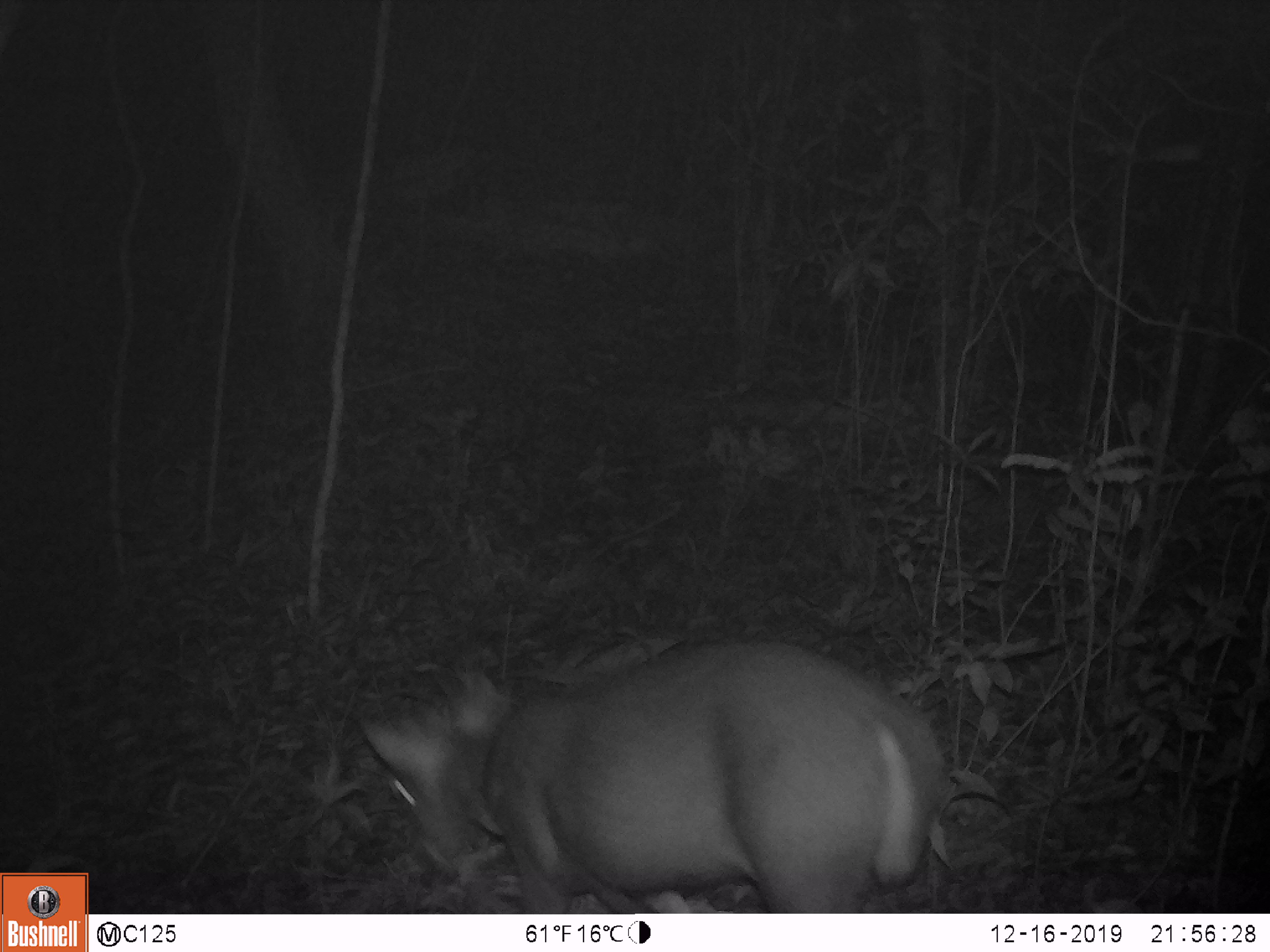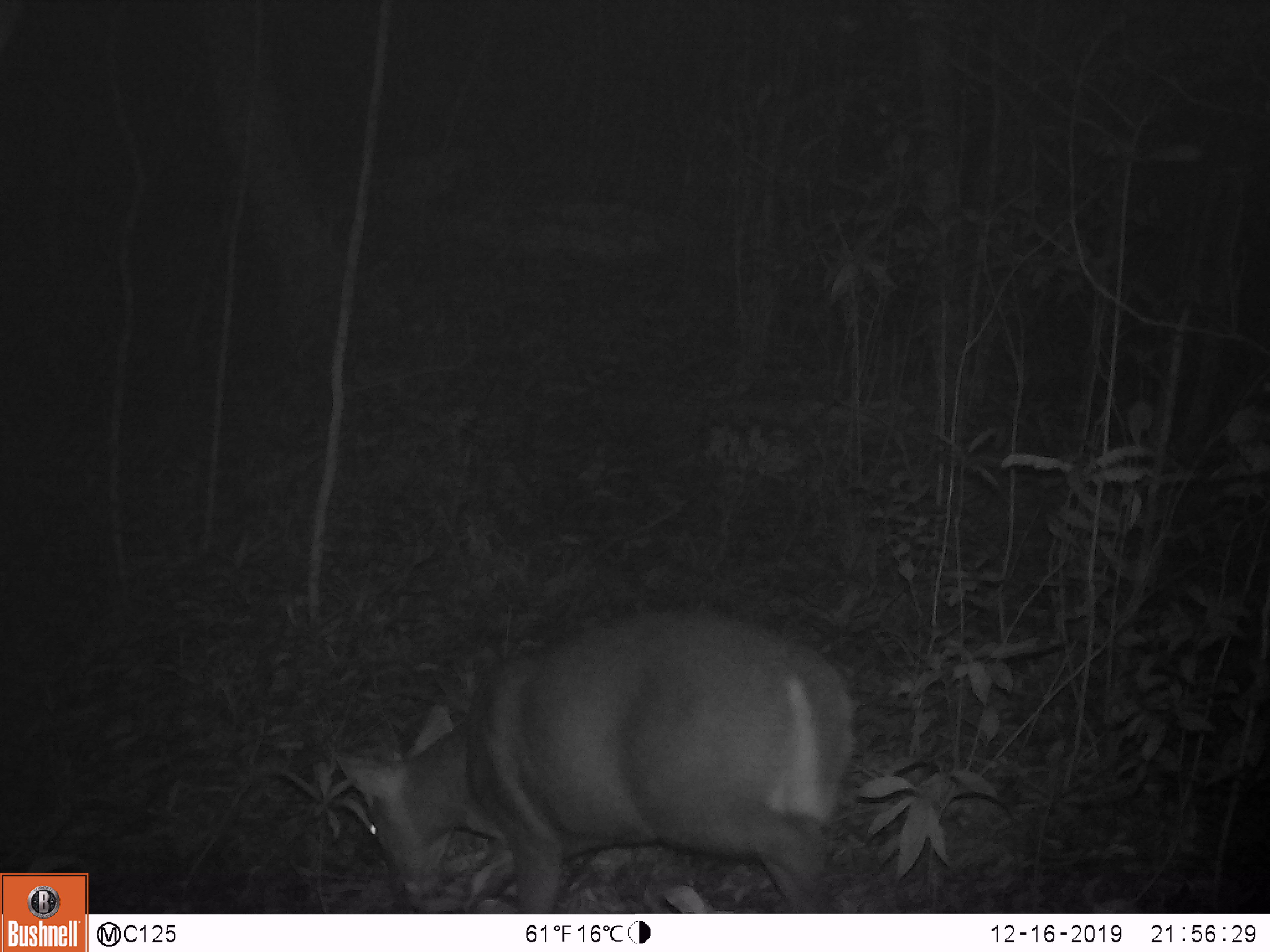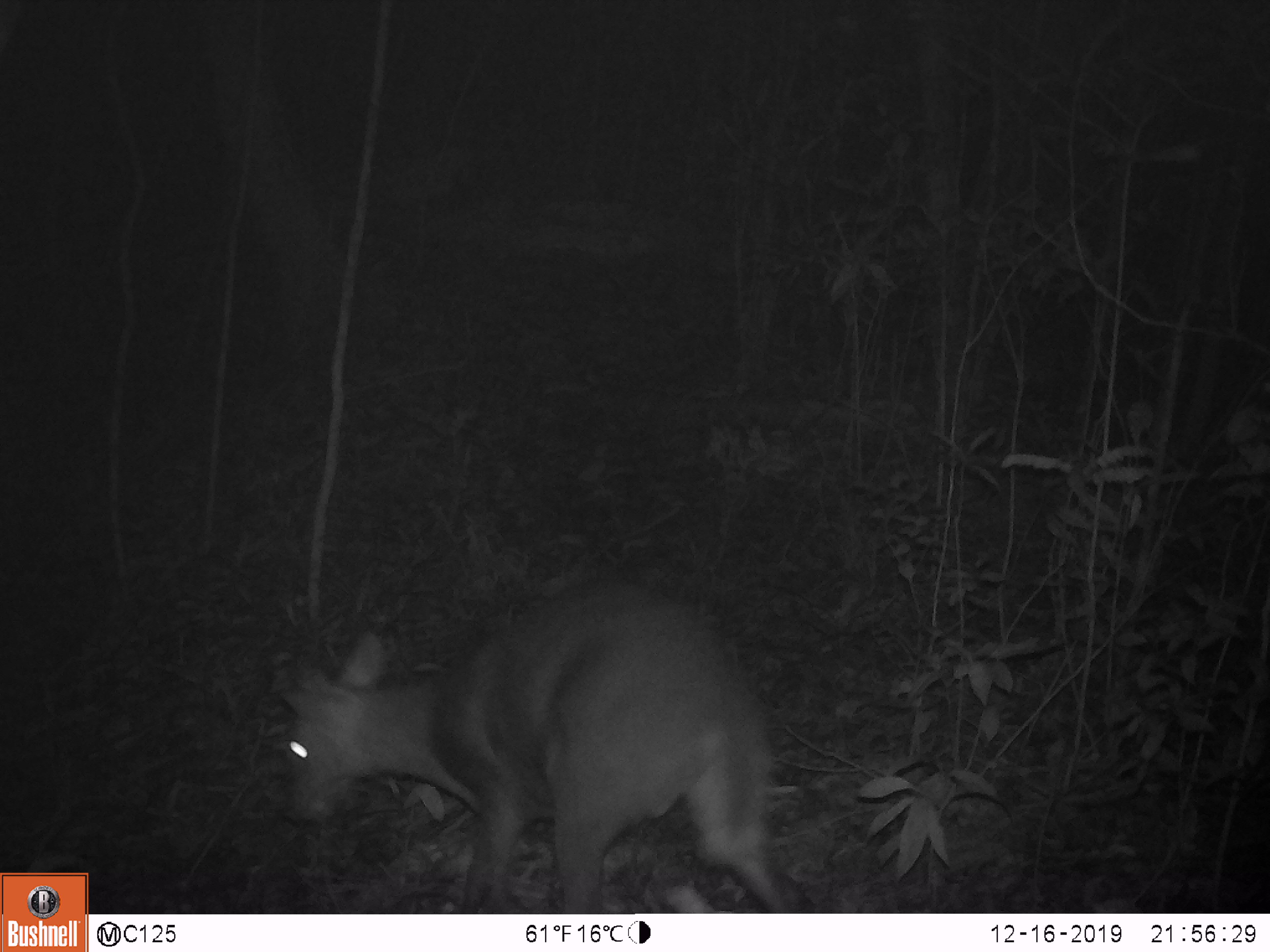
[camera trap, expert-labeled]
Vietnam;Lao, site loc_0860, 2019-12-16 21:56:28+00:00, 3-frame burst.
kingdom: Animalia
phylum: Chordata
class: Mammalia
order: Artiodactyla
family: Cervidae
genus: Muntiacus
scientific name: Muntiacus rooseveltorum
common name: roosevelt's muntjac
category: roosevelts muntjac group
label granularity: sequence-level